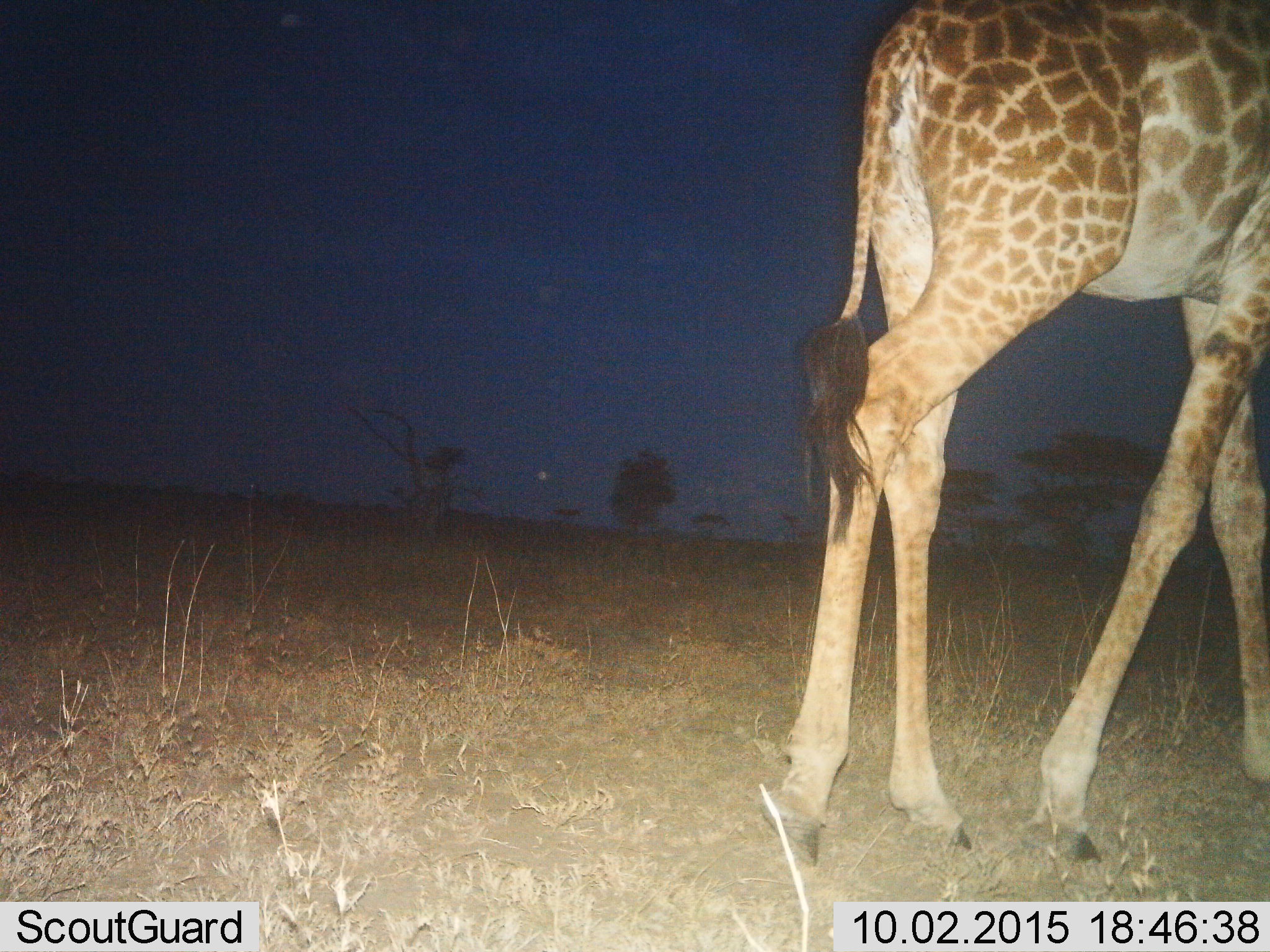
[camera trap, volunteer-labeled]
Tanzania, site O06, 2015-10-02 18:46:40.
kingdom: Animalia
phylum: Chordata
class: Mammalia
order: Artiodactyla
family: Giraffidae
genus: Giraffa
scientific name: Giraffa camelopardalis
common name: giraffe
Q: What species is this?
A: Giraffe (Giraffa camelopardalis).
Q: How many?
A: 1.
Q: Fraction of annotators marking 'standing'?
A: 22%.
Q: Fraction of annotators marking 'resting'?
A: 0%.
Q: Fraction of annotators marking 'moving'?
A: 78%.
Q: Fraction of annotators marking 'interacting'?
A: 0%.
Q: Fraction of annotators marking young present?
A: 0%.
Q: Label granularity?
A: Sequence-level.